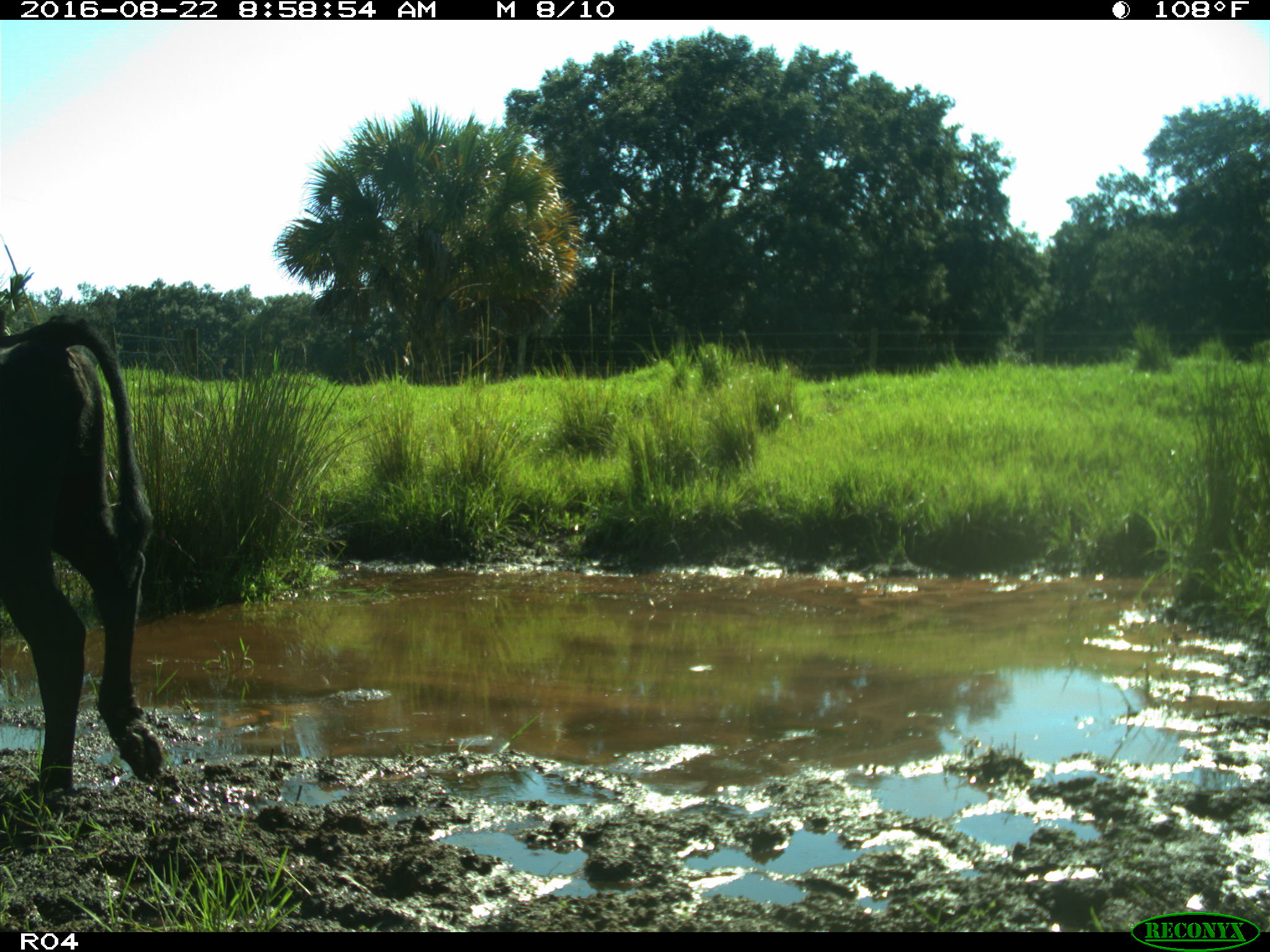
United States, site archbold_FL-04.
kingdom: Animalia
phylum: Chordata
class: Mammalia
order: Artiodactyla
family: Bovidae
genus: Bos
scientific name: Bos taurus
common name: domestic cow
Bos taurus (domestic cow).